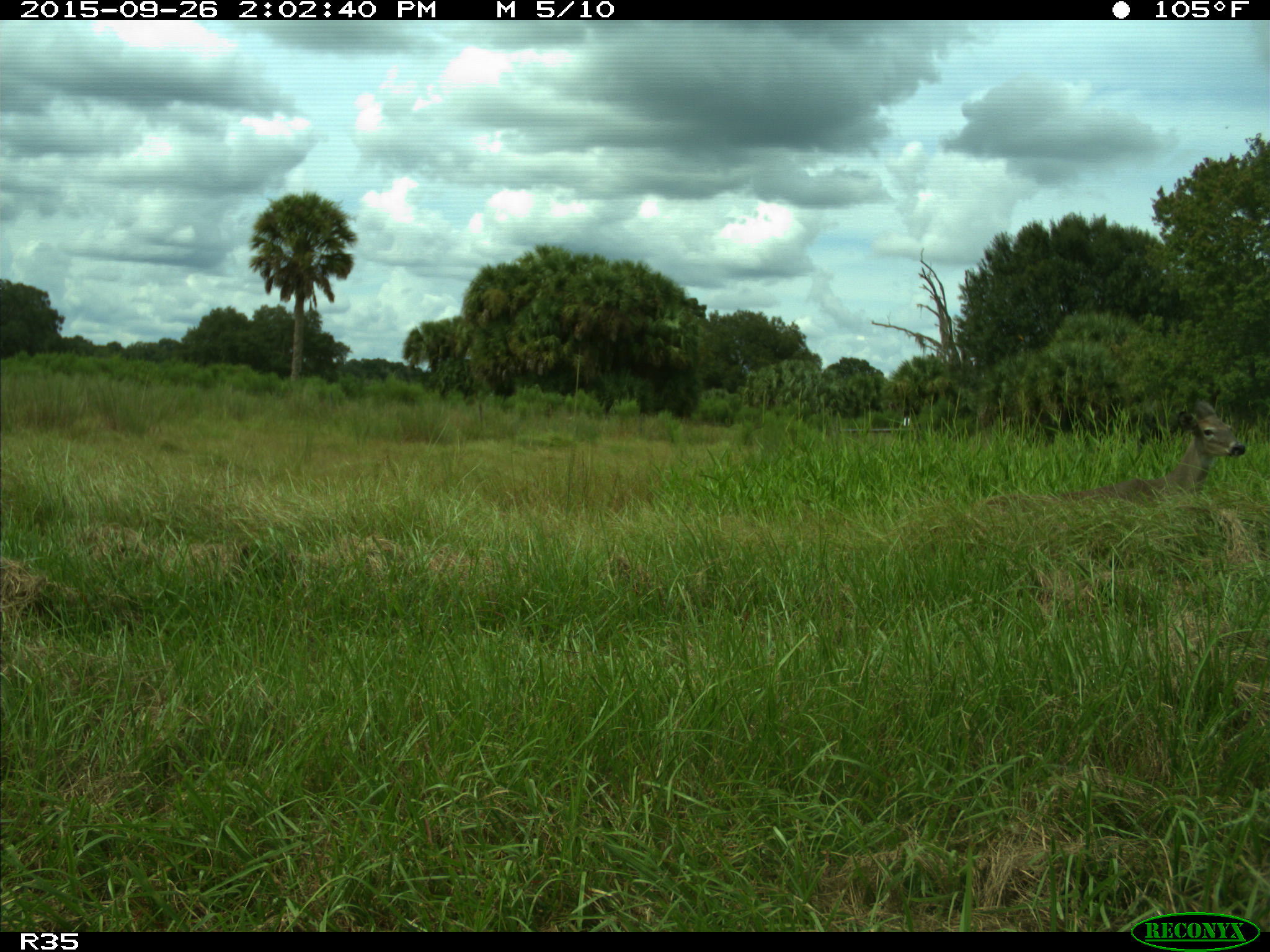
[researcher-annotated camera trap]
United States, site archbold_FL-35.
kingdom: Animalia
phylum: Chordata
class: Mammalia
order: Artiodactyla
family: Cervidae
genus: Odocoileus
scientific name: Odocoileus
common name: deer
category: unidentified deer